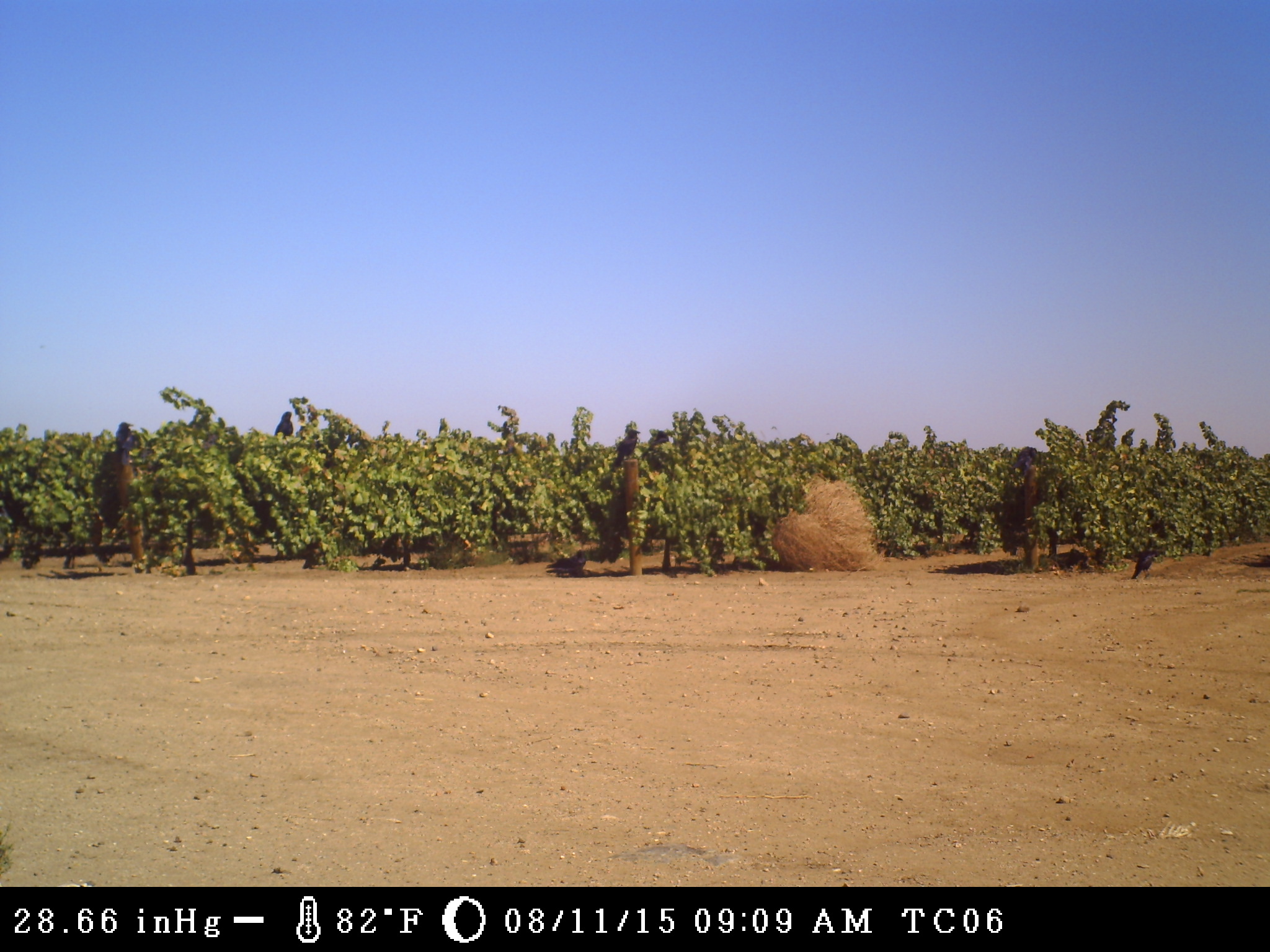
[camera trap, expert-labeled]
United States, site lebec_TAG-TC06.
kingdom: Animalia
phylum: Chordata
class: Aves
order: Passeriformes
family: Corvidae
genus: Corvus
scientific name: Corvus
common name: crows and ravens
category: unidentified corvus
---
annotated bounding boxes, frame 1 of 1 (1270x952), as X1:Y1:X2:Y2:
animal: 546:550:585:579; 615:430:640:467; 640:431:669:460; 115:422:135:464; 1132:551:1157:580; 1015:446:1037:477; 275:412:293:436